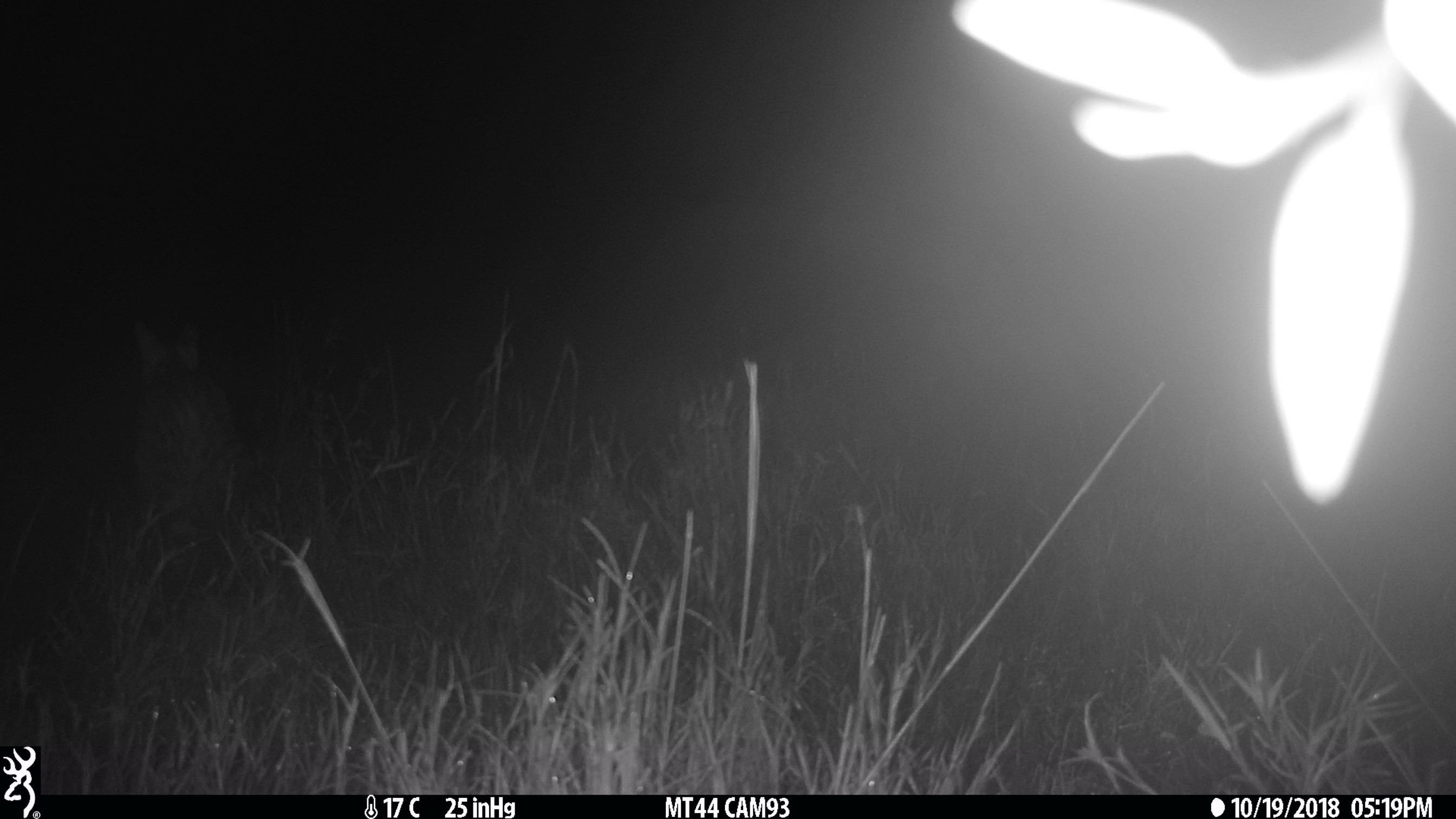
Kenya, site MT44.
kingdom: Animalia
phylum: Chordata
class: Mammalia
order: Carnivora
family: Felidae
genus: Leptailurus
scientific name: Leptailurus serval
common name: serval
Serval (Leptailurus serval).